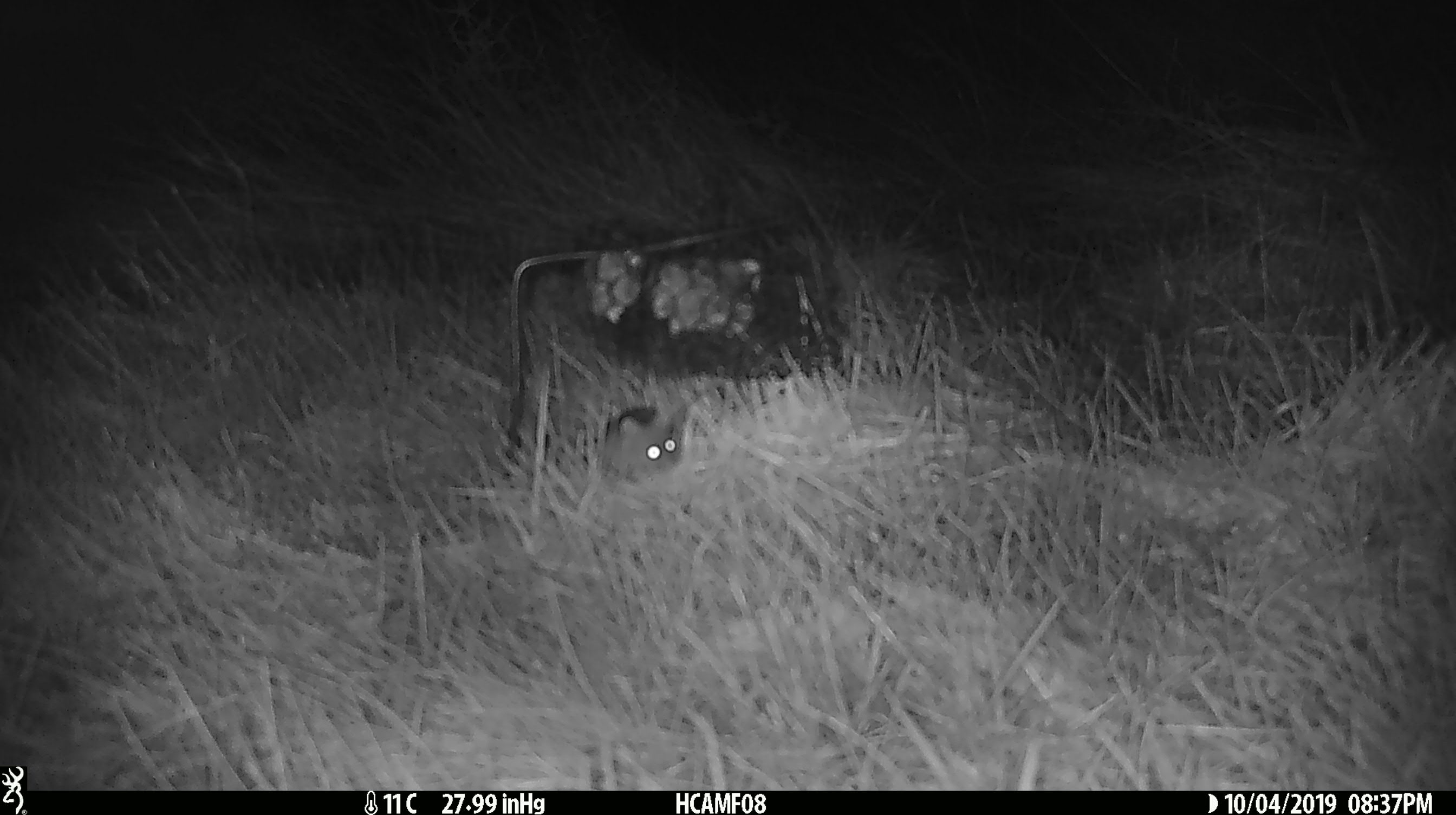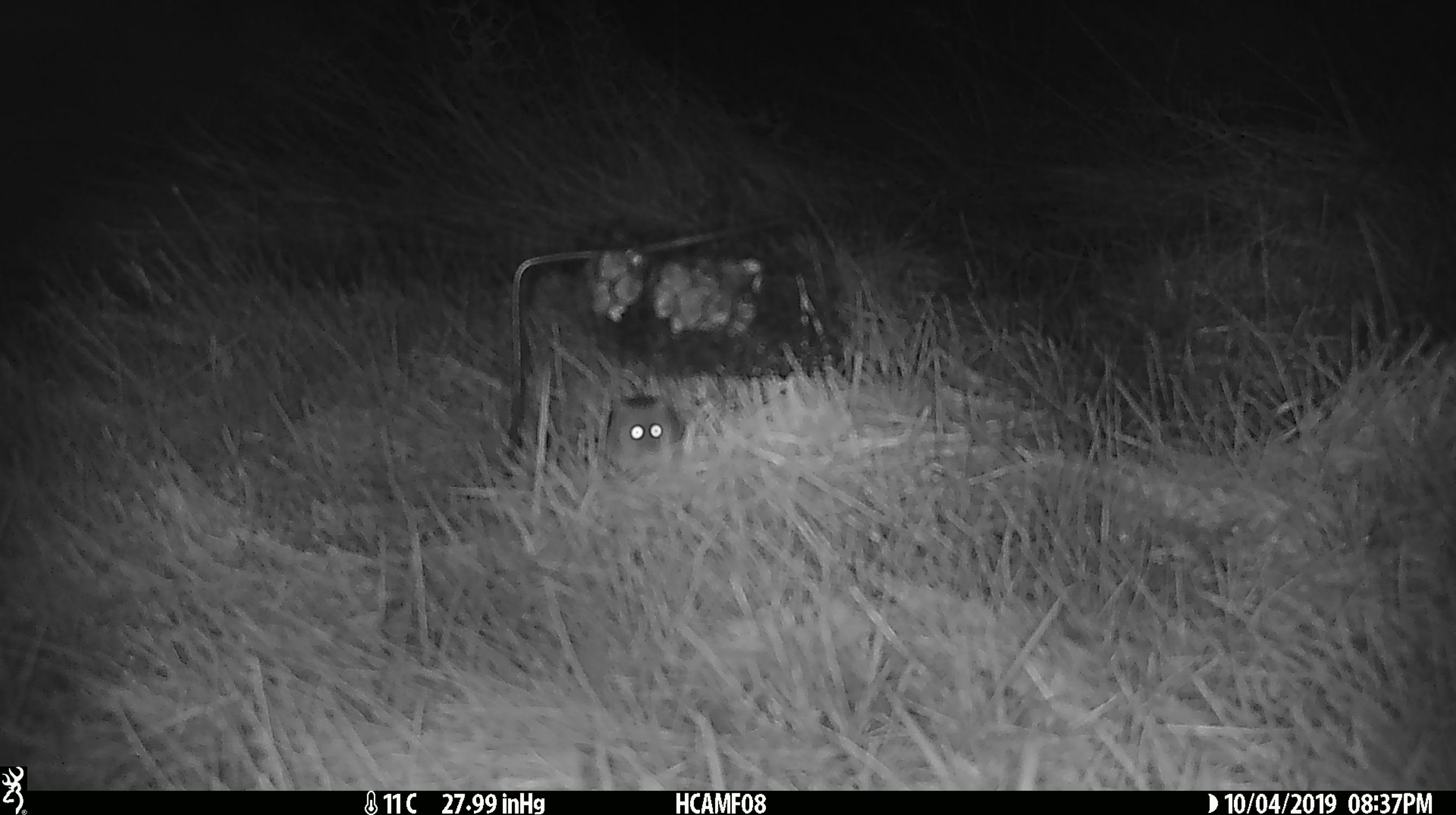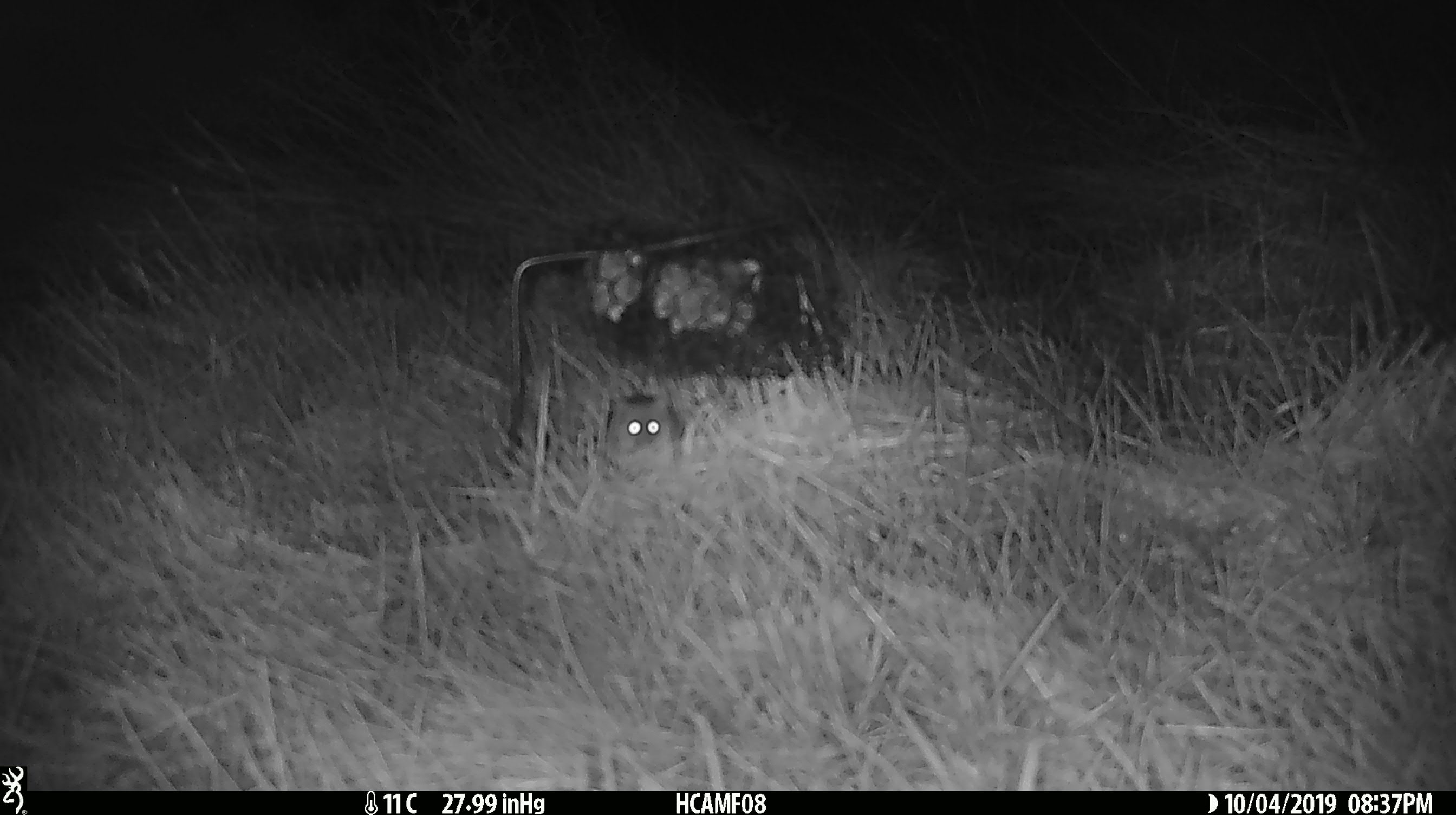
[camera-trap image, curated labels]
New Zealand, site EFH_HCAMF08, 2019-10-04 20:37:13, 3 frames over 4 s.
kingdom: Animalia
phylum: Chordata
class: Mammalia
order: Rodentia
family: Muridae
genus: Mus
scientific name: Mus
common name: mouse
Mouse (Mus).